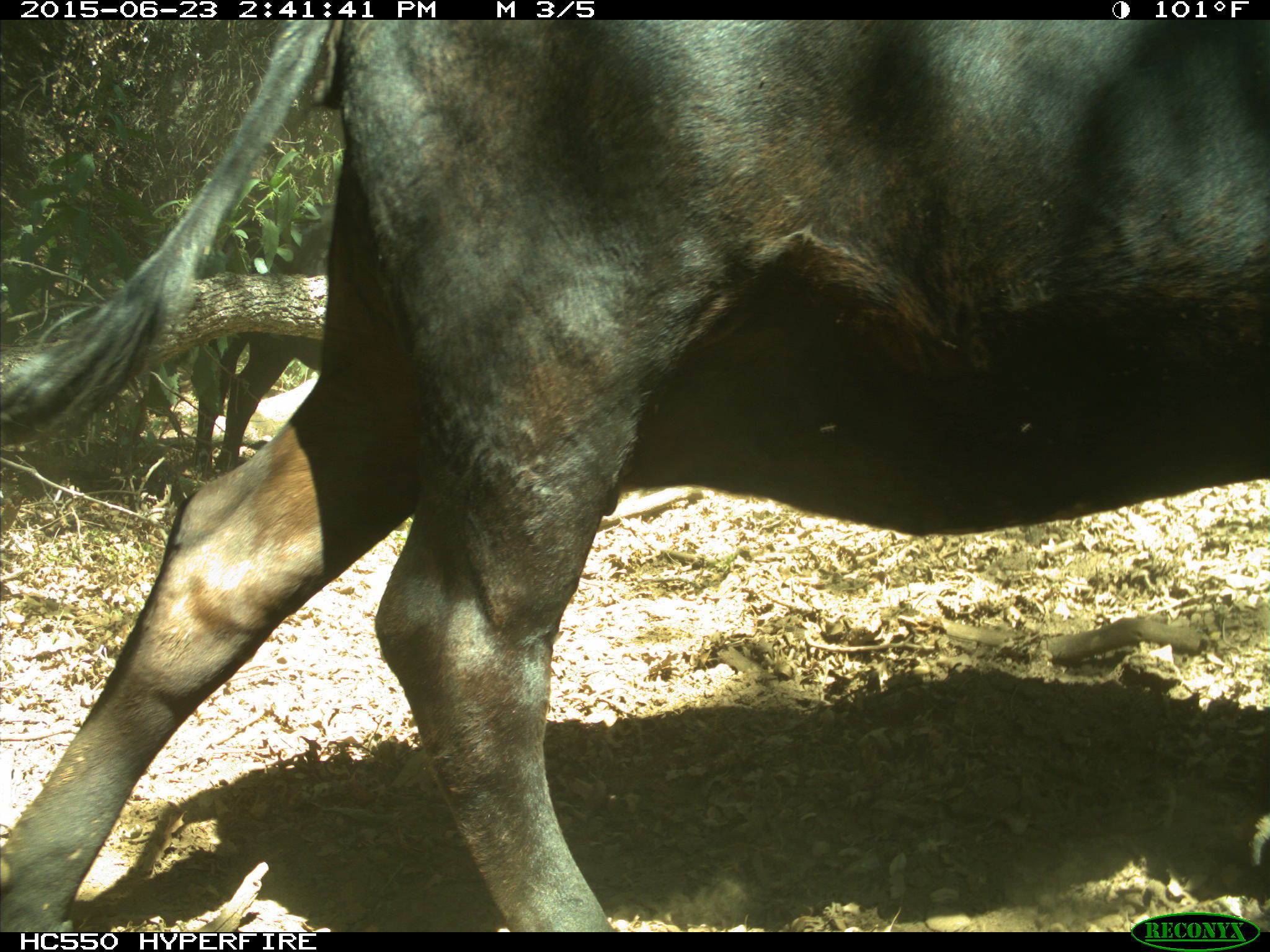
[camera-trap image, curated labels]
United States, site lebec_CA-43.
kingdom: Animalia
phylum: Chordata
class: Mammalia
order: Artiodactyla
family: Bovidae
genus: Bos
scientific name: Bos taurus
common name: domestic cow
Bos taurus (domestic cow).